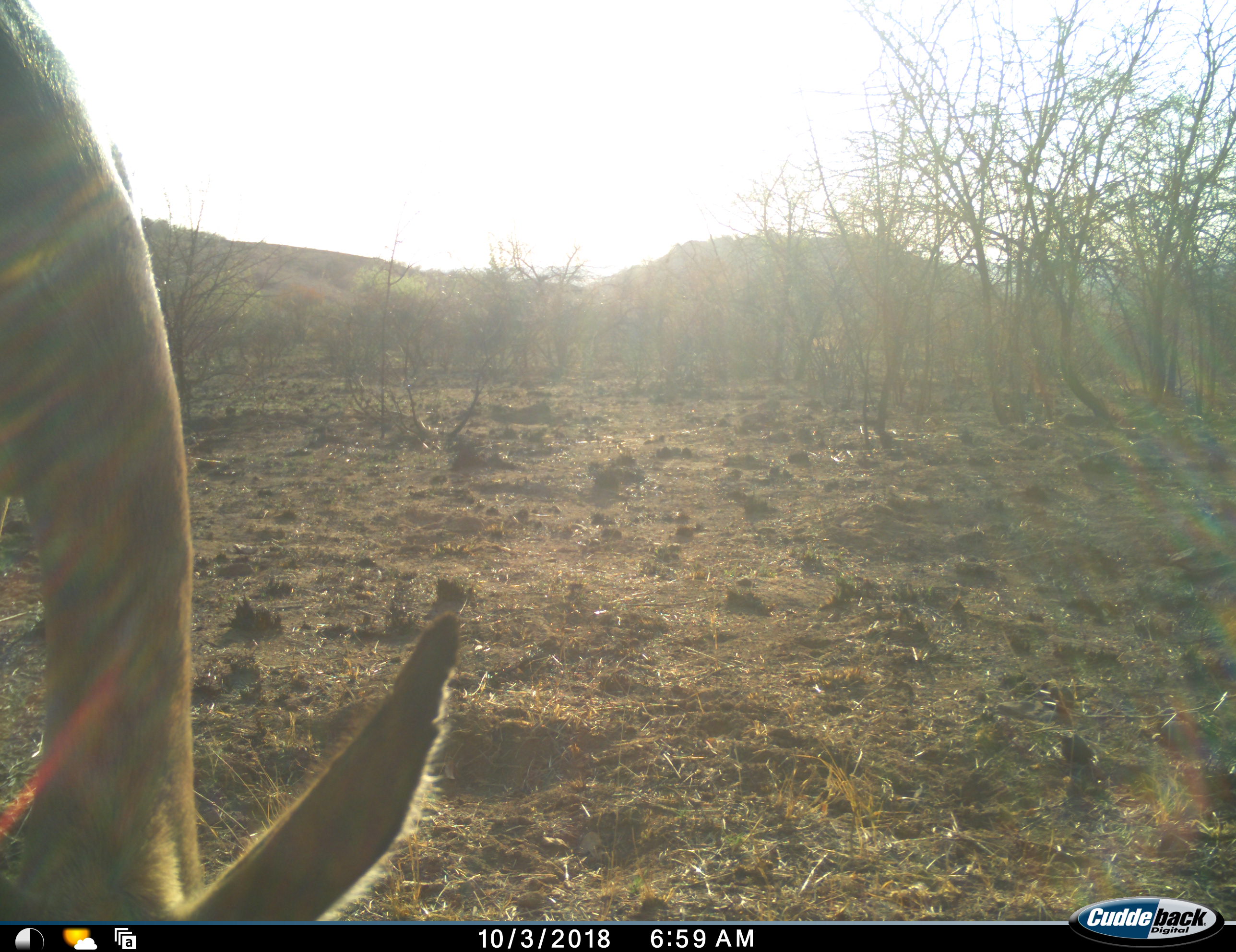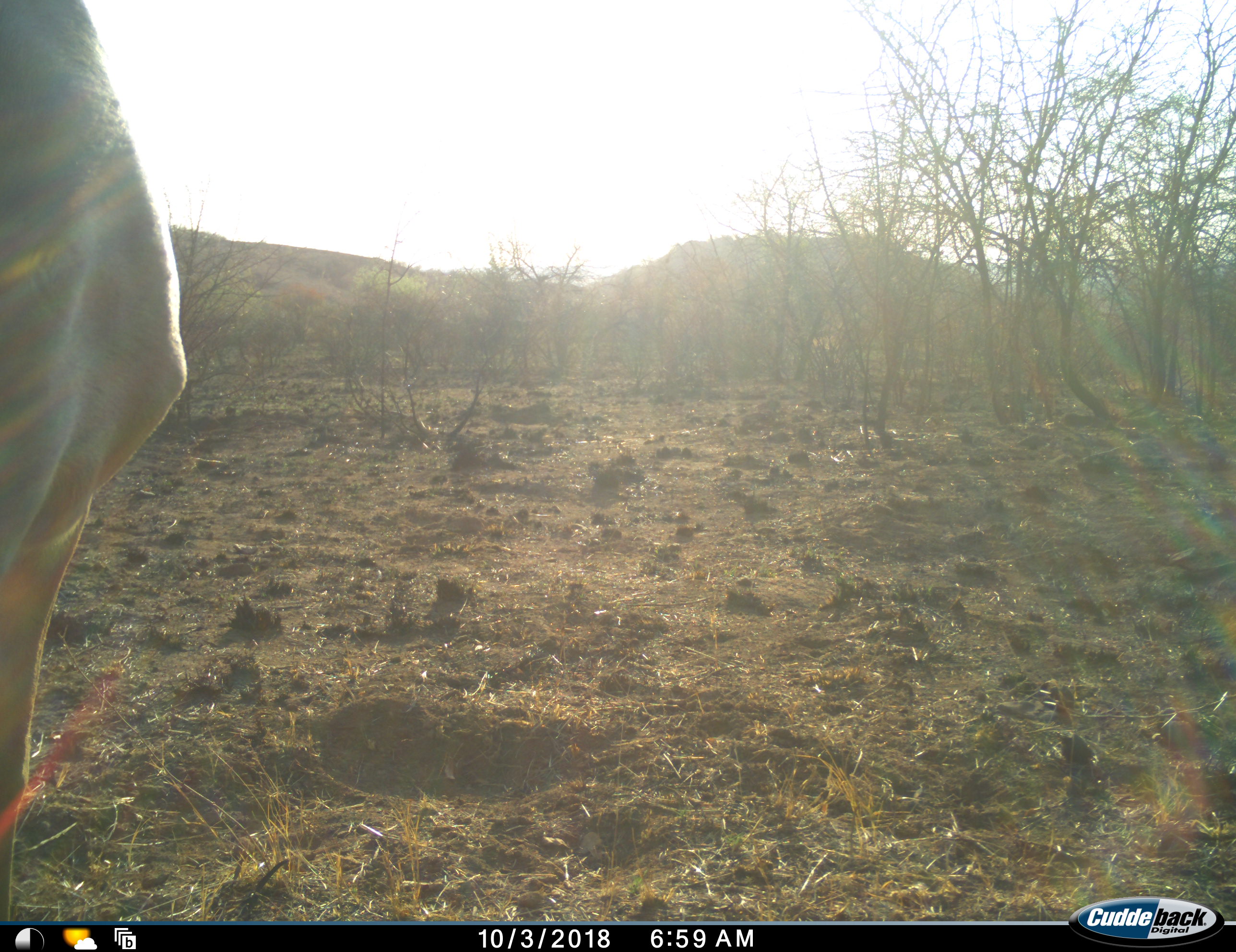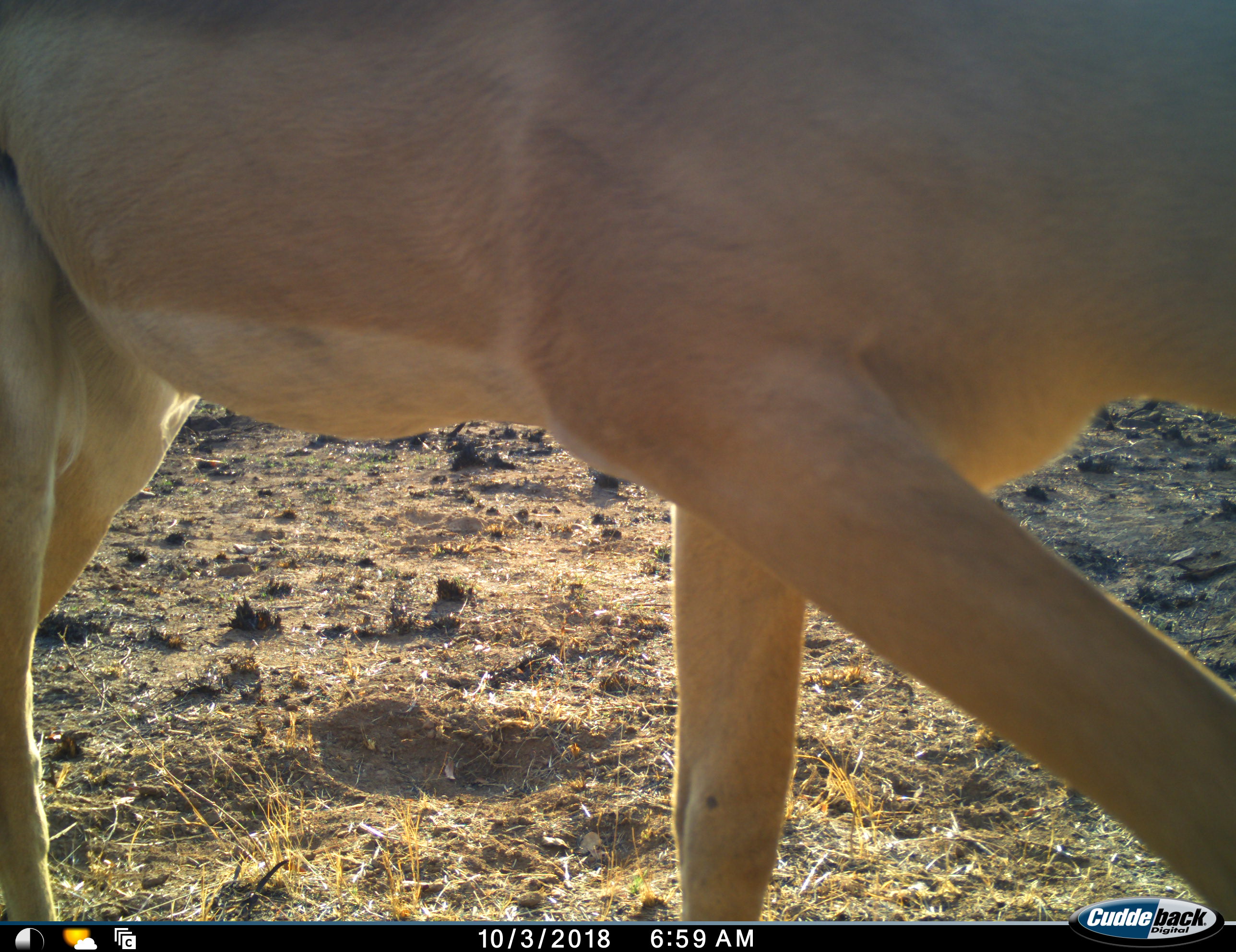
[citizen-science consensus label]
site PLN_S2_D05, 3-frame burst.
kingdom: Animalia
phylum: Chordata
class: Mammalia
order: Artiodactyla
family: Bovidae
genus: Aepyceros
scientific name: Aepyceros melampus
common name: impala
Impala (Aepyceros melampus), count 1. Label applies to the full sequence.